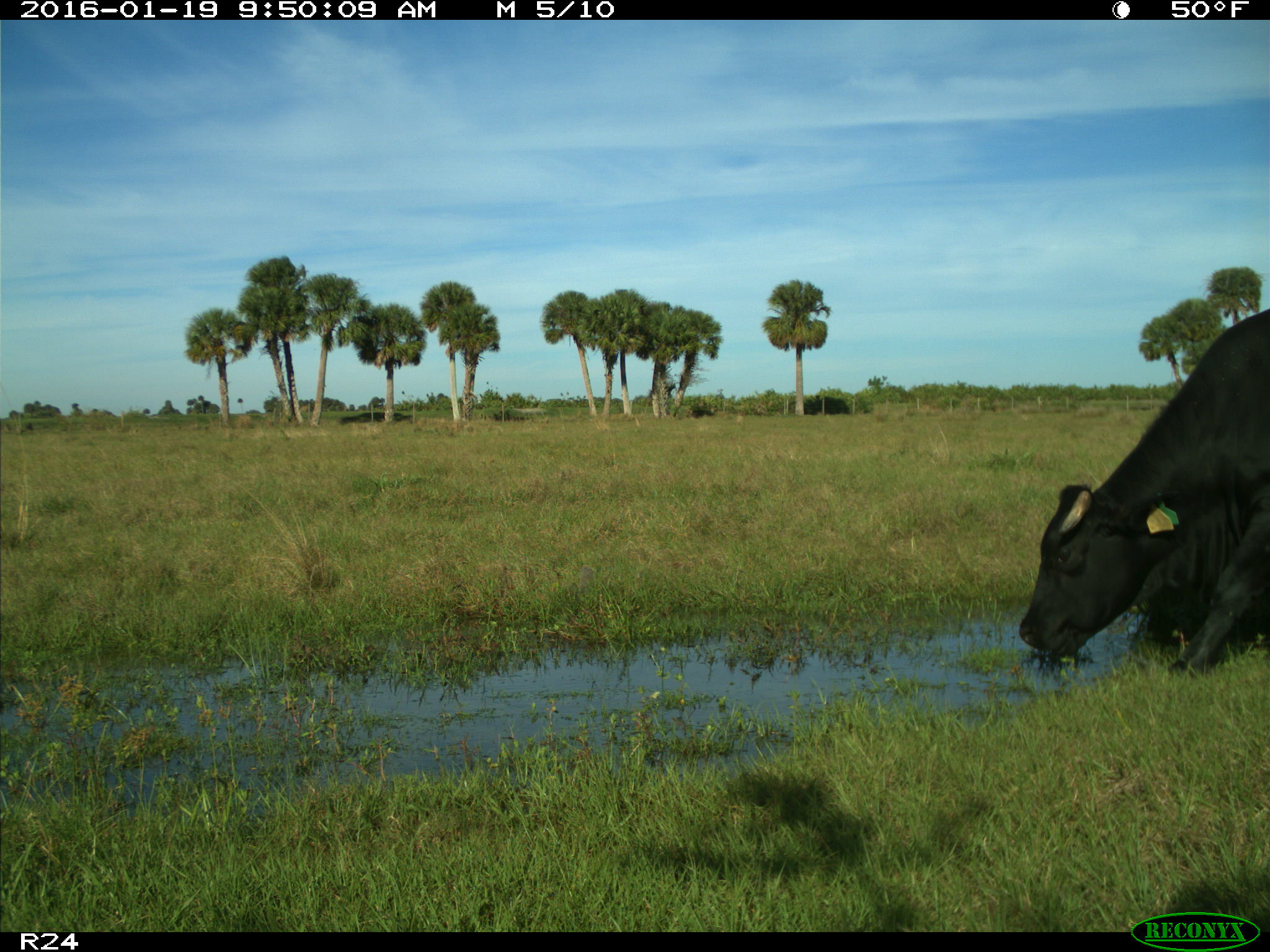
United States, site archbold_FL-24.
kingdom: Animalia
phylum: Chordata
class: Mammalia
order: Artiodactyla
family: Bovidae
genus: Bos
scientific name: Bos taurus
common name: domestic cow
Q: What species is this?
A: Bos taurus (domestic cow).